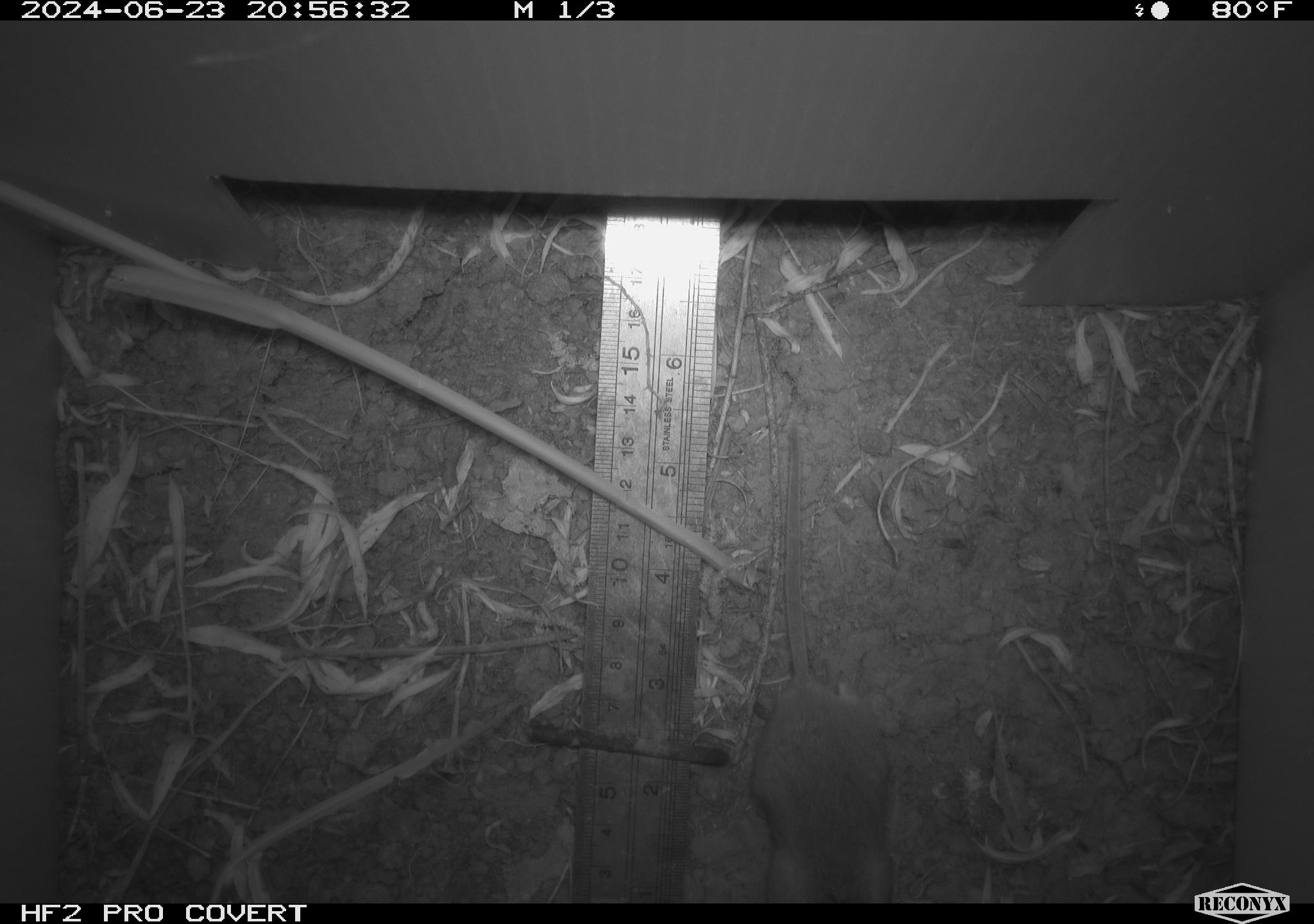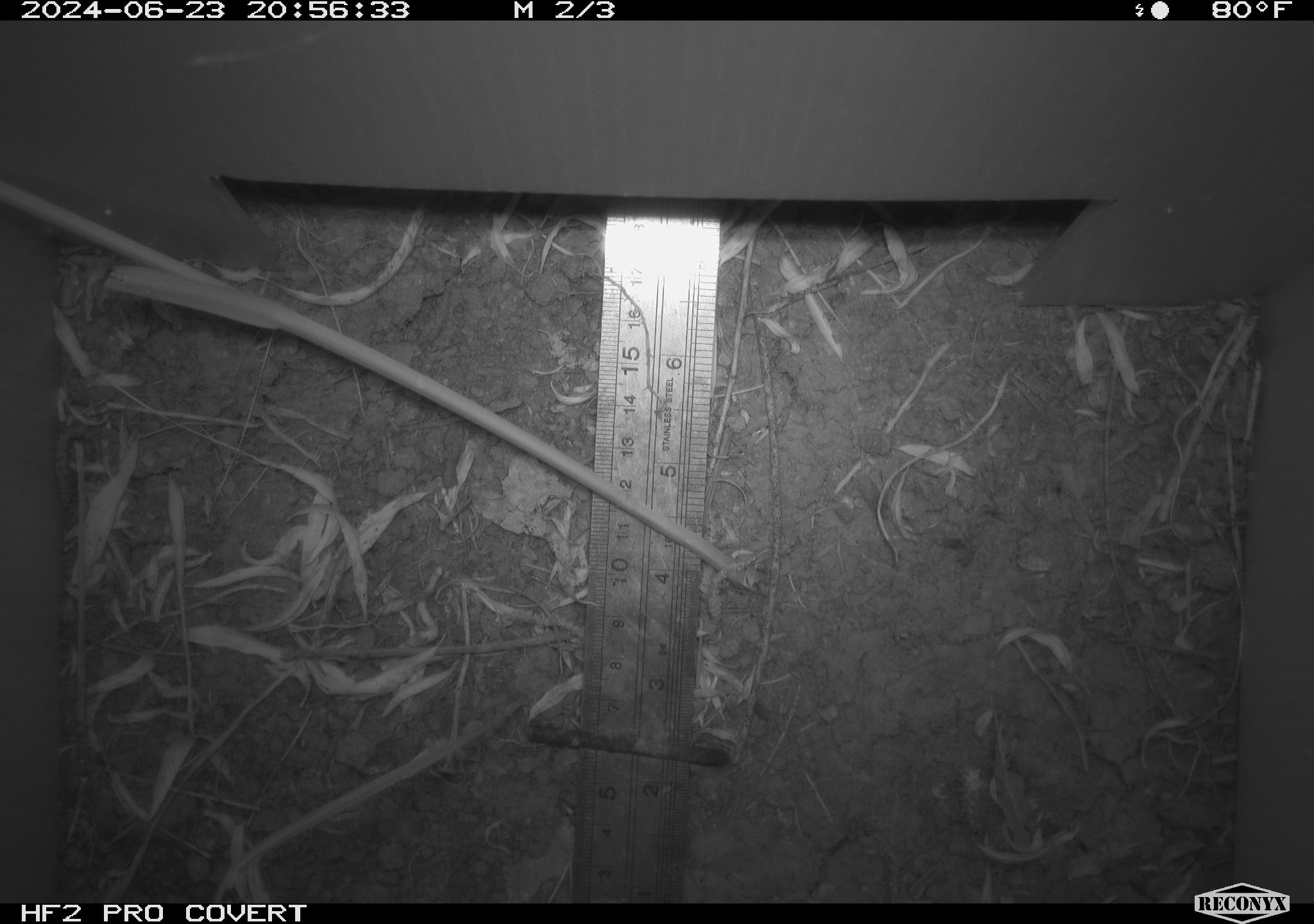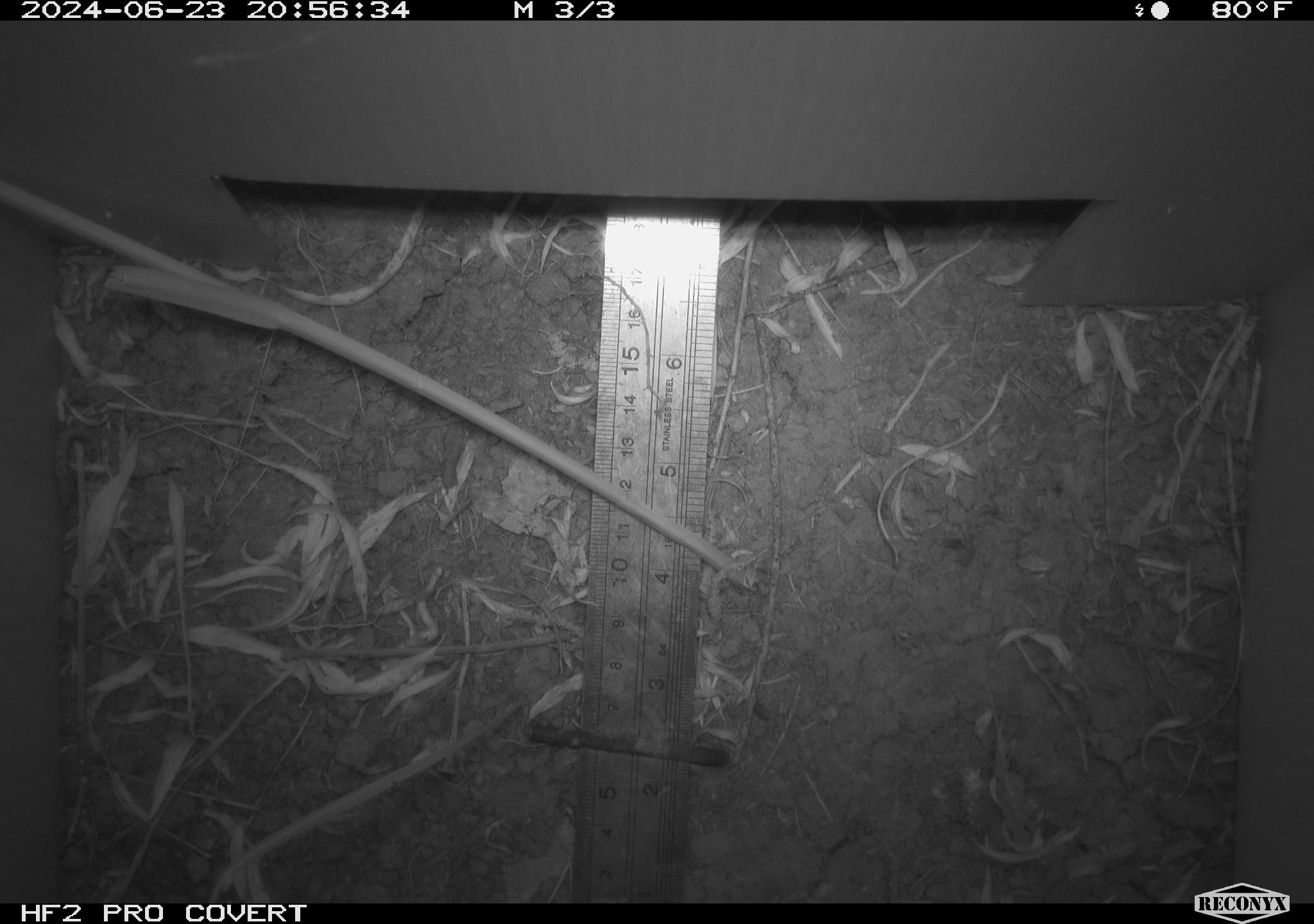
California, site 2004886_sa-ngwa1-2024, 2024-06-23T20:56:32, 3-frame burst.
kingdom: Animalia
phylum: Chordata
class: Mammalia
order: Rodentia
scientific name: Rodentia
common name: mouse species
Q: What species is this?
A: Mouse species (Rodentia).